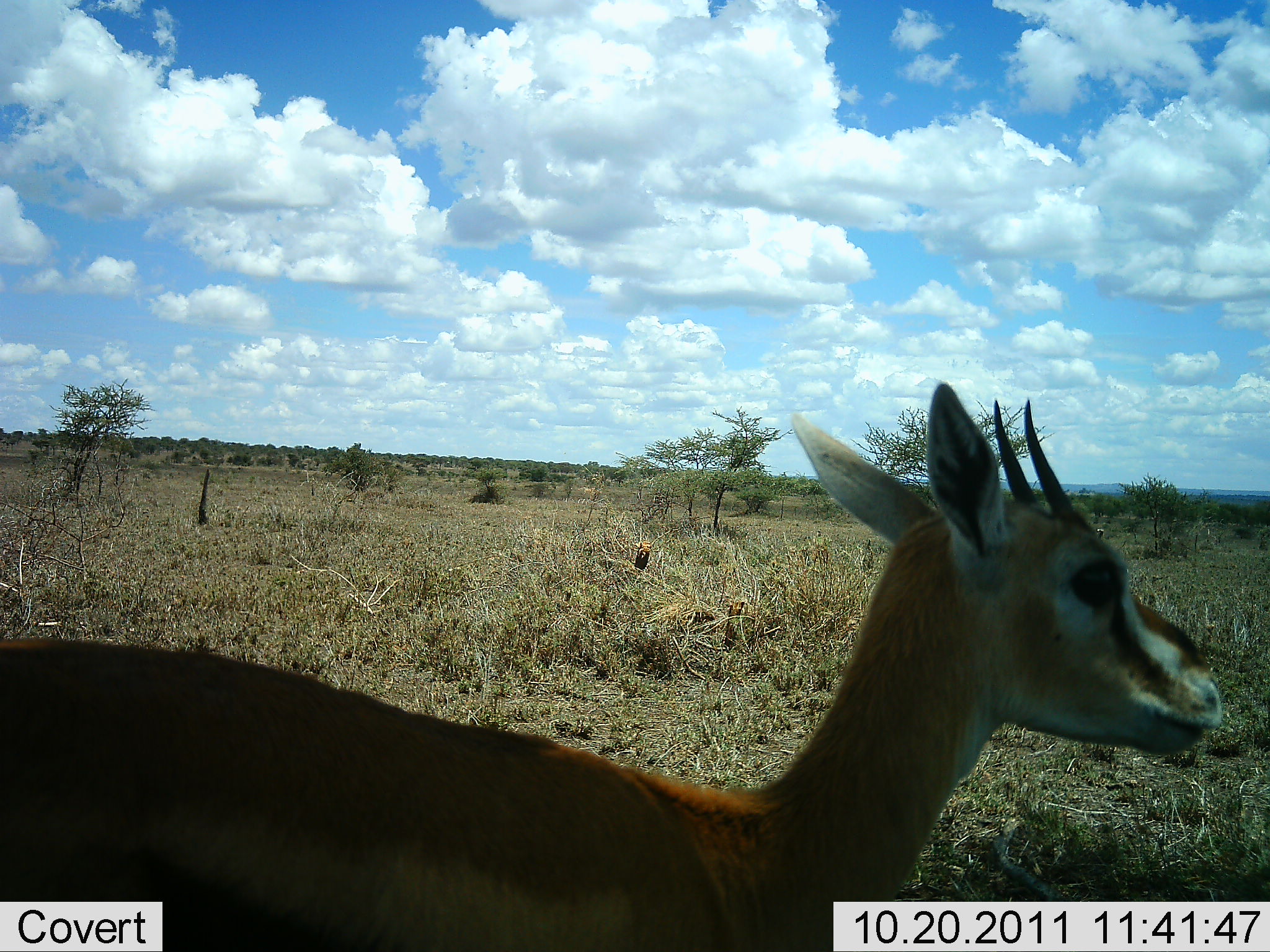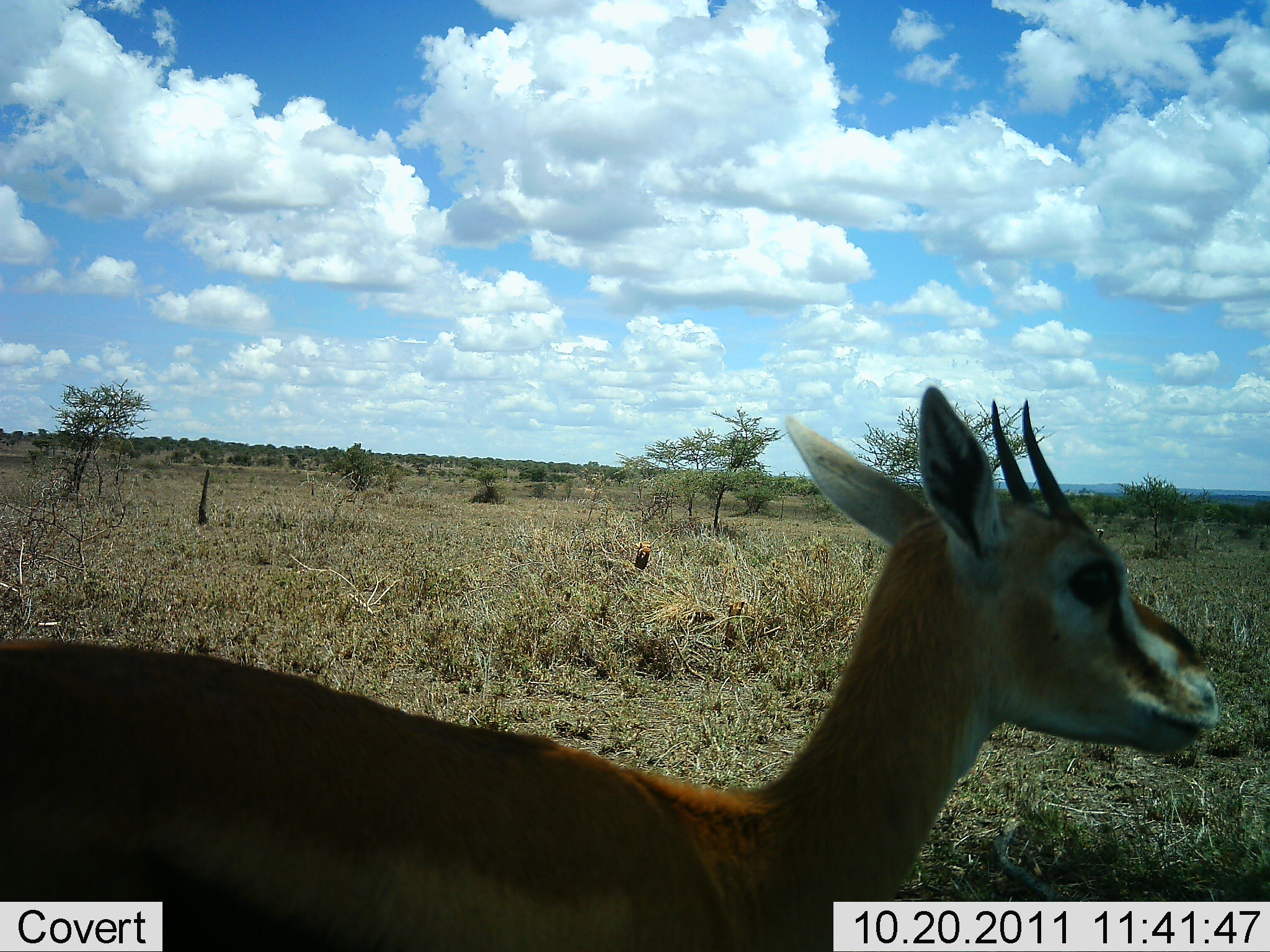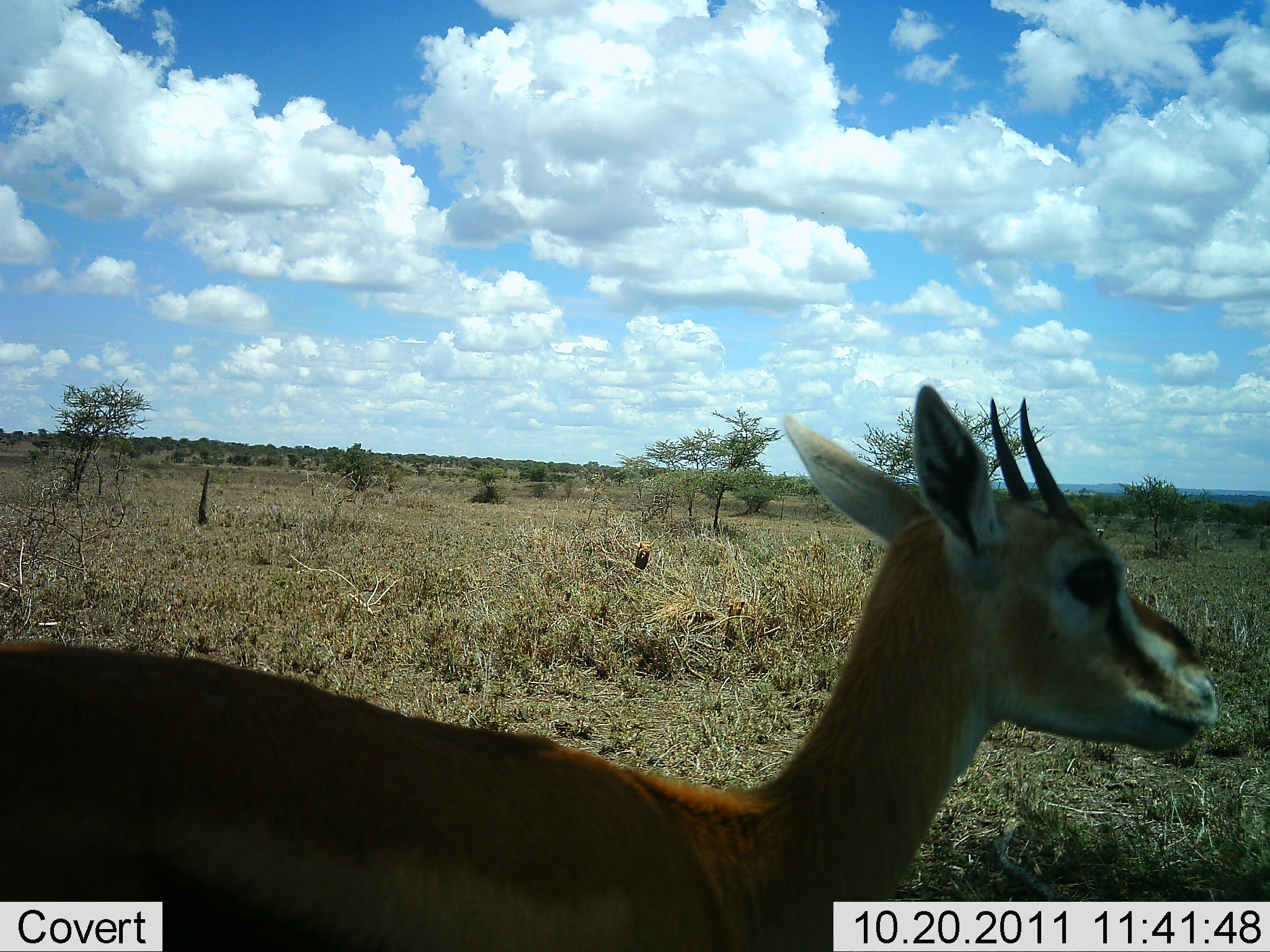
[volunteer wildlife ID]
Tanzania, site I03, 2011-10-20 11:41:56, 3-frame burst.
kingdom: Animalia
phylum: Chordata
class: Mammalia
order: Artiodactyla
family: Bovidae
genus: Eudorcas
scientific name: Eudorcas thomsonii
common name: thomson's gazelle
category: gazellethomsons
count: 1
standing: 92%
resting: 8%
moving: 8%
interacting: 0%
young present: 0%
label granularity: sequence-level